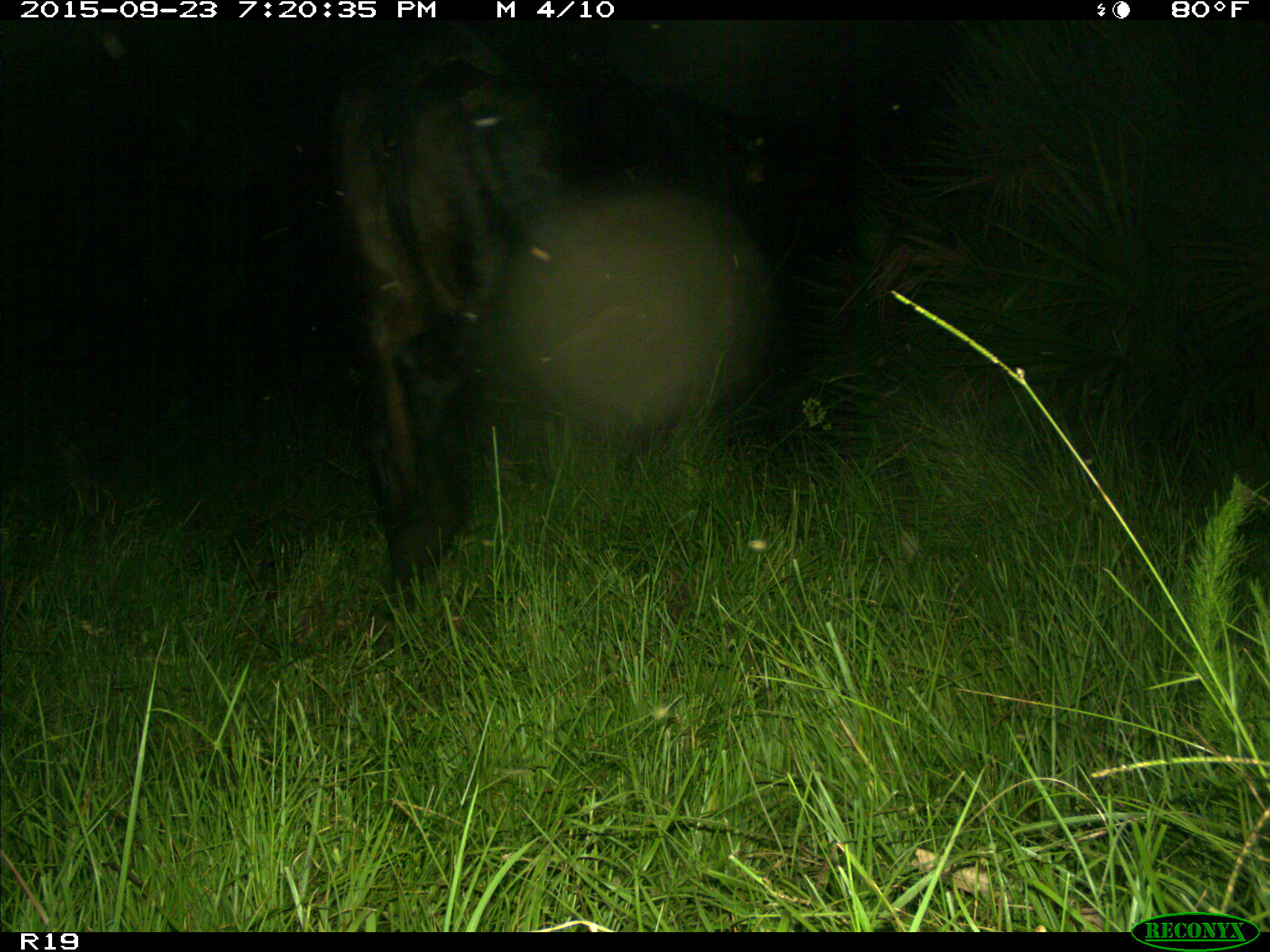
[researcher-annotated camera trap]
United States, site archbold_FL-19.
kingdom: Animalia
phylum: Chordata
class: Mammalia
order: Artiodactyla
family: Bovidae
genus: Bos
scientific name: Bos taurus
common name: domestic cow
Bos taurus (domestic cow).